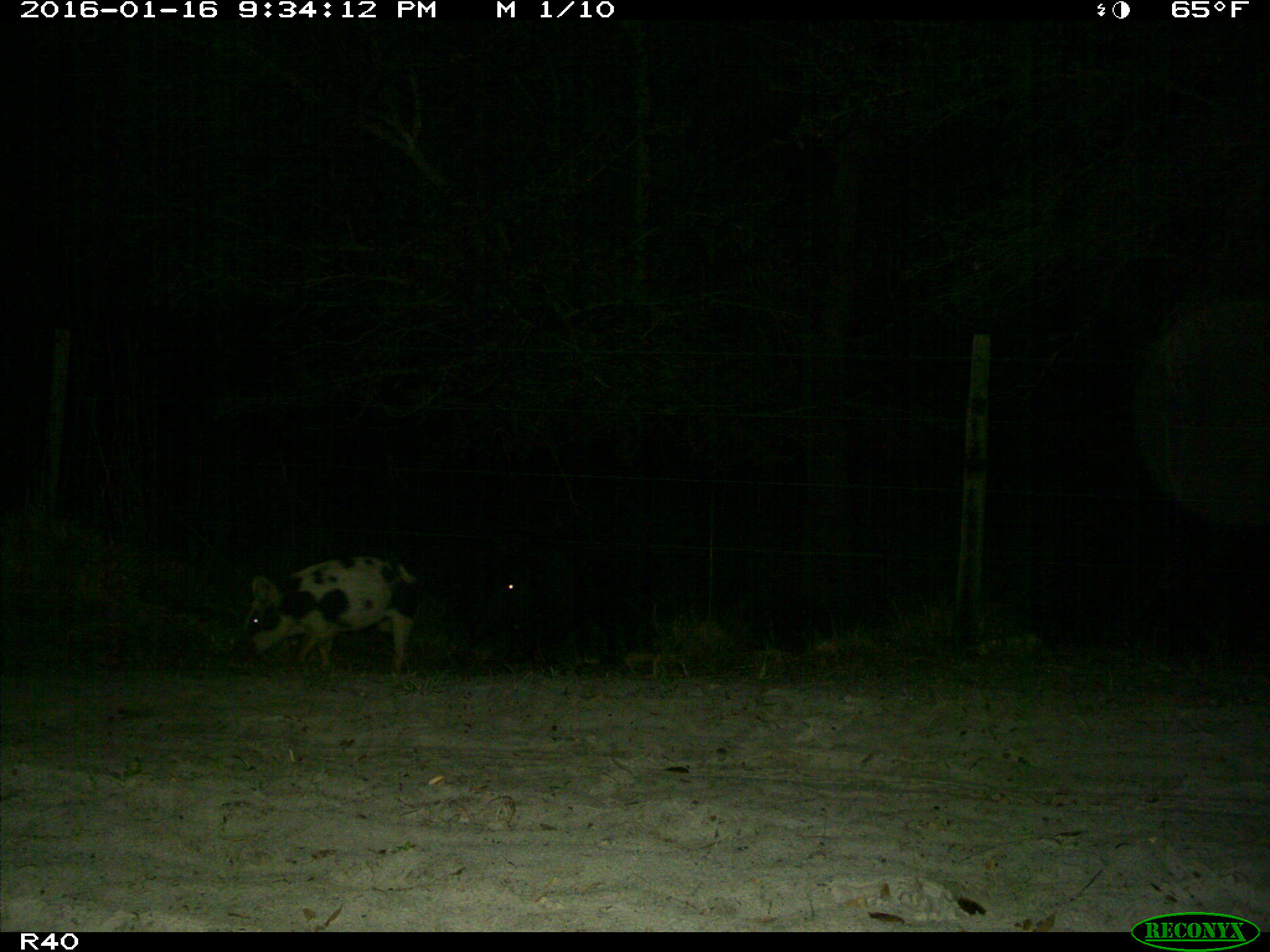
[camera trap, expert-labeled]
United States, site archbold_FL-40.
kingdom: Animalia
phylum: Chordata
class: Mammalia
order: Artiodactyla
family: Suidae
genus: Sus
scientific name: Sus scrofa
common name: wild boar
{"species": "Sus scrofa (wild boar)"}